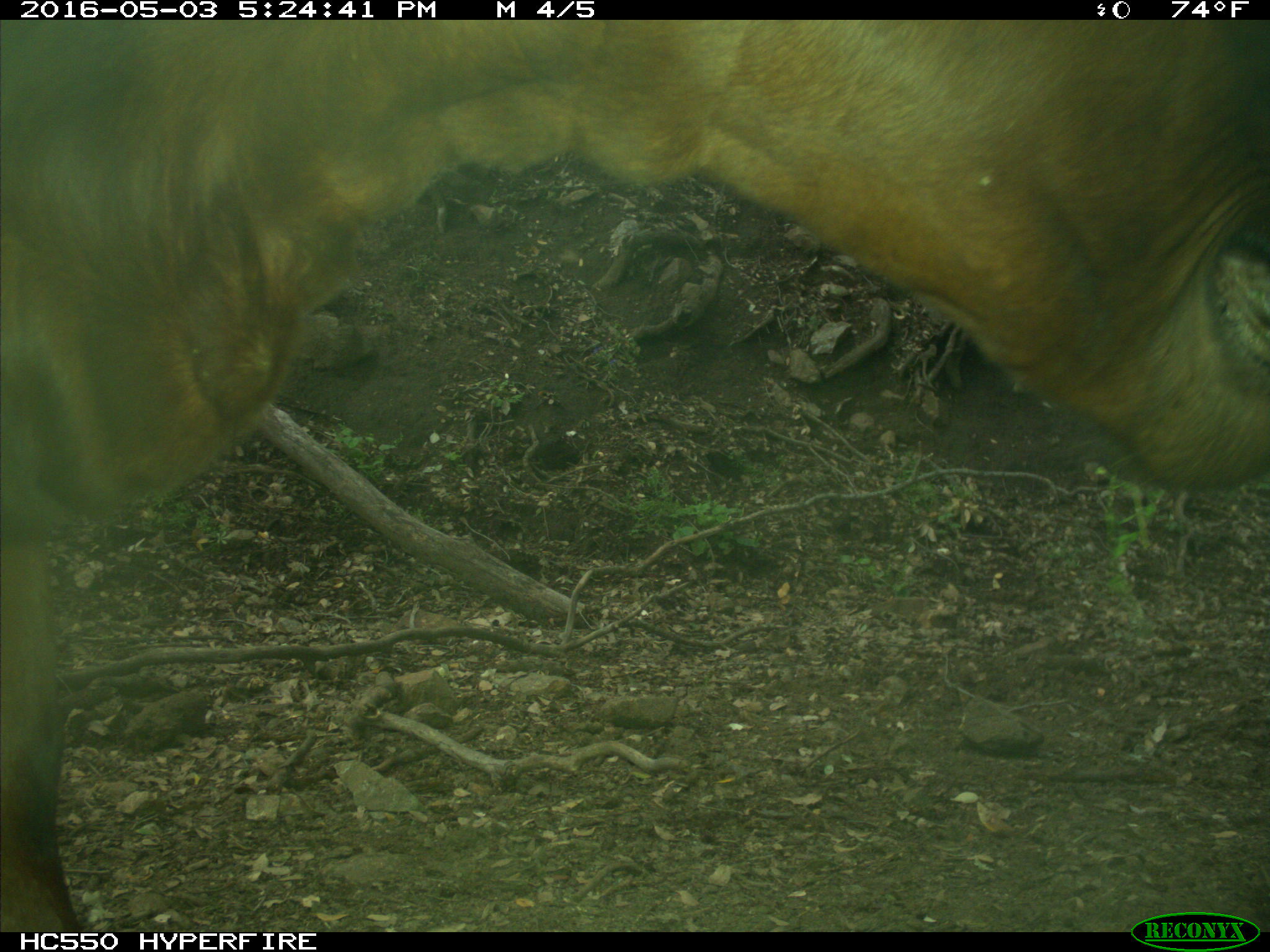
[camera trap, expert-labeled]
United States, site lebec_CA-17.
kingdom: Animalia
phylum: Chordata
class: Mammalia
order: Artiodactyla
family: Bovidae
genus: Bos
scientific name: Bos taurus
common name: domestic cow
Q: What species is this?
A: Bos taurus (domestic cow).